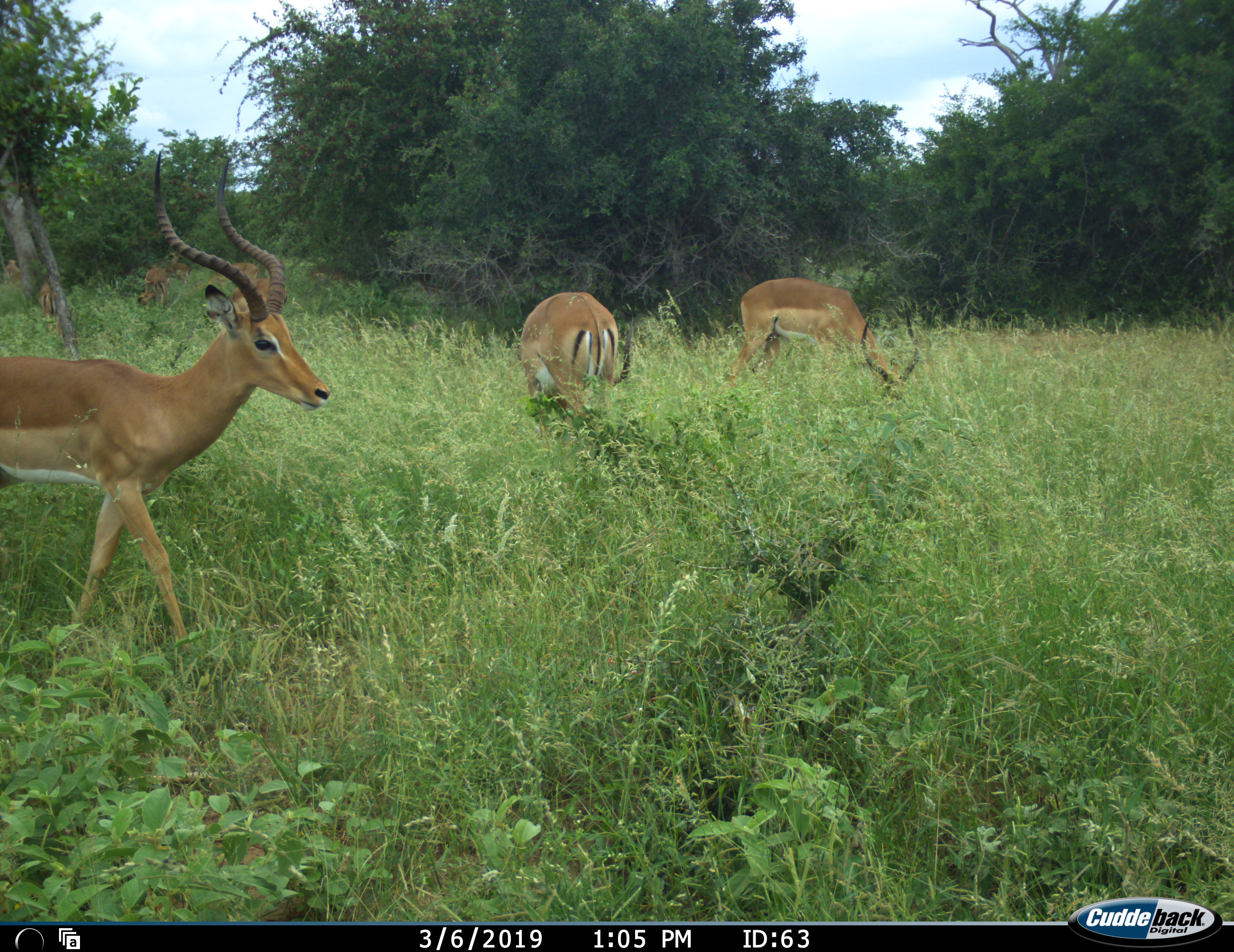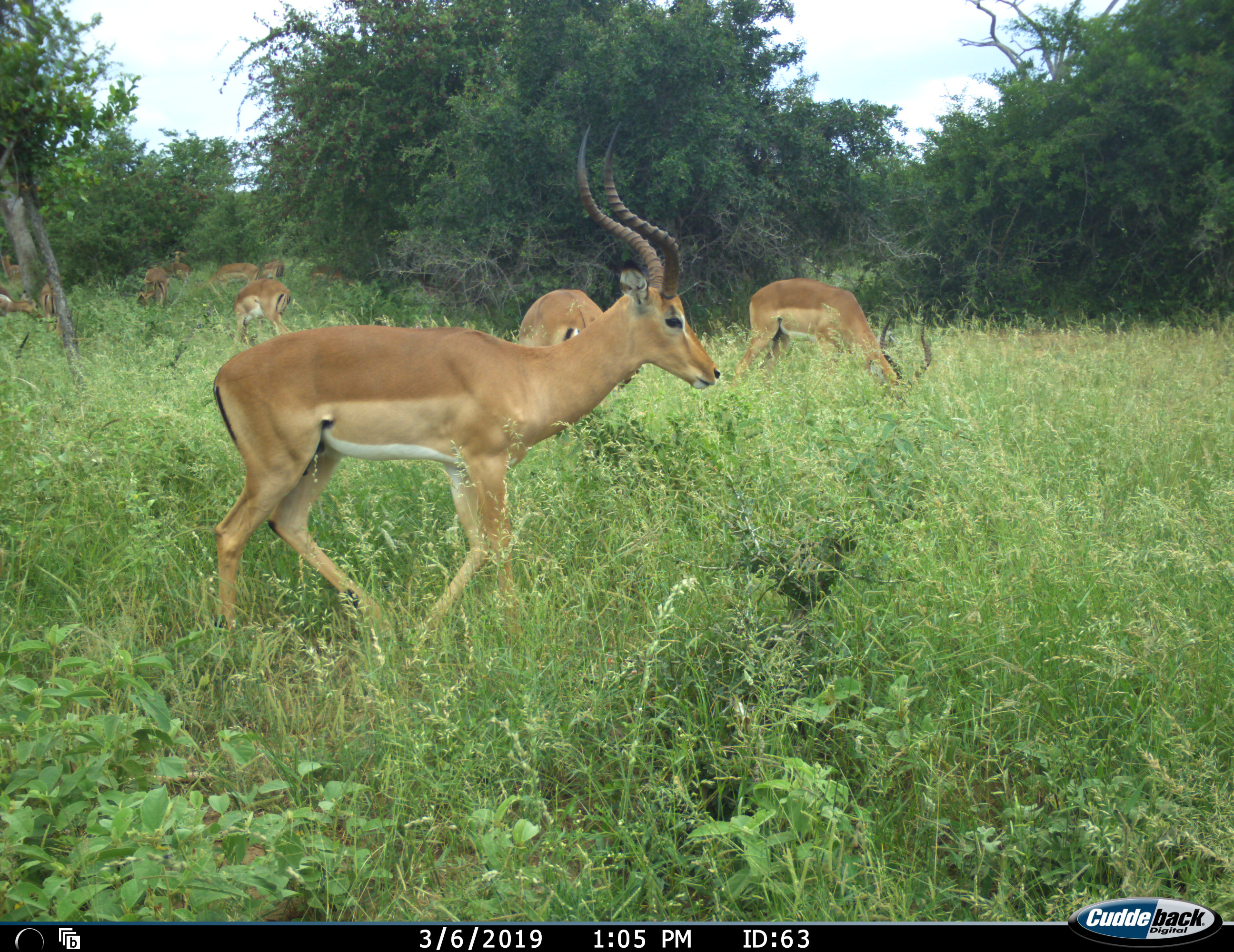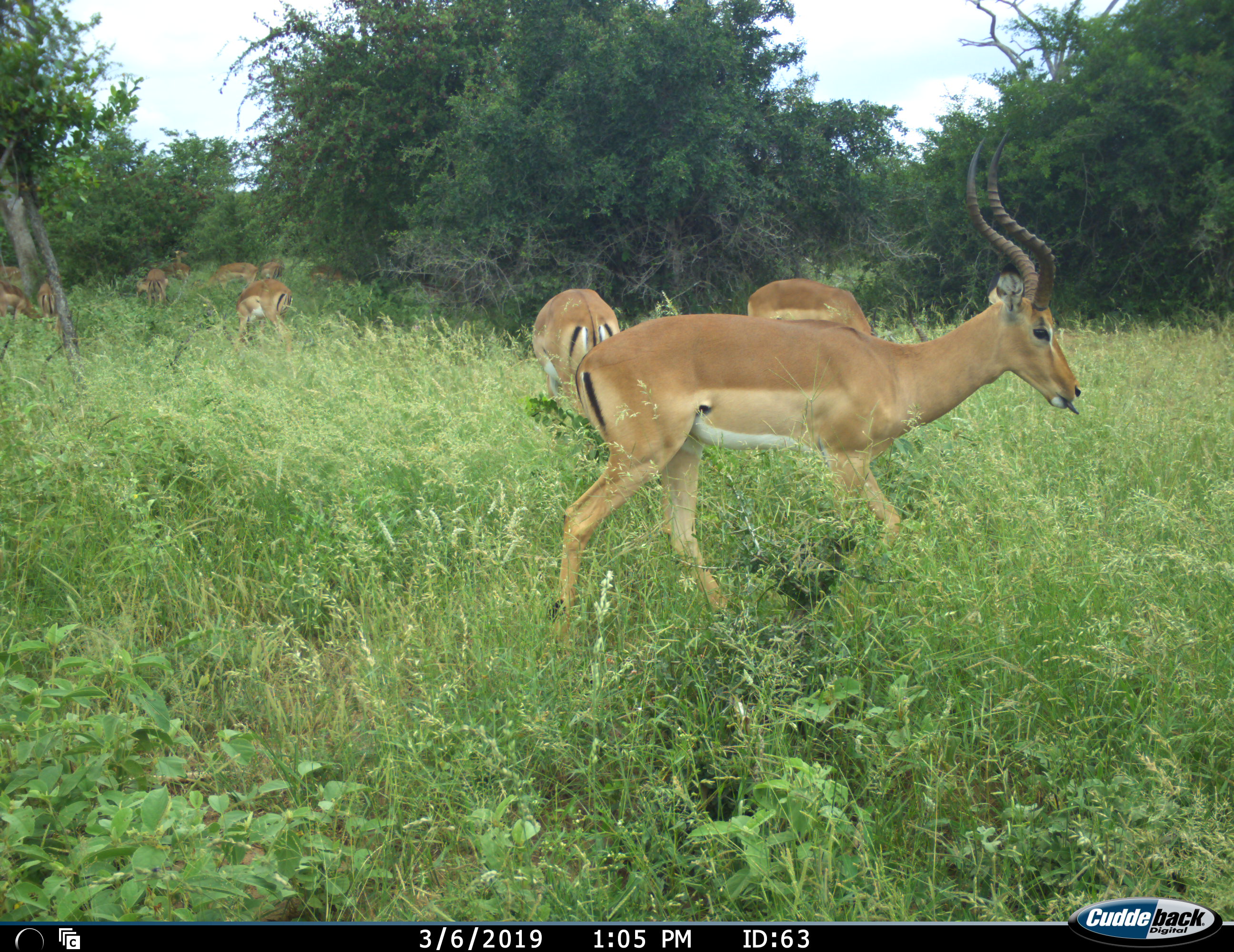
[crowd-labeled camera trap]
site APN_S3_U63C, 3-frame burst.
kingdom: Animalia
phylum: Chordata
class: Mammalia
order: Artiodactyla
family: Bovidae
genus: Aepyceros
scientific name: Aepyceros melampus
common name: impala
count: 11-50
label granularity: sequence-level